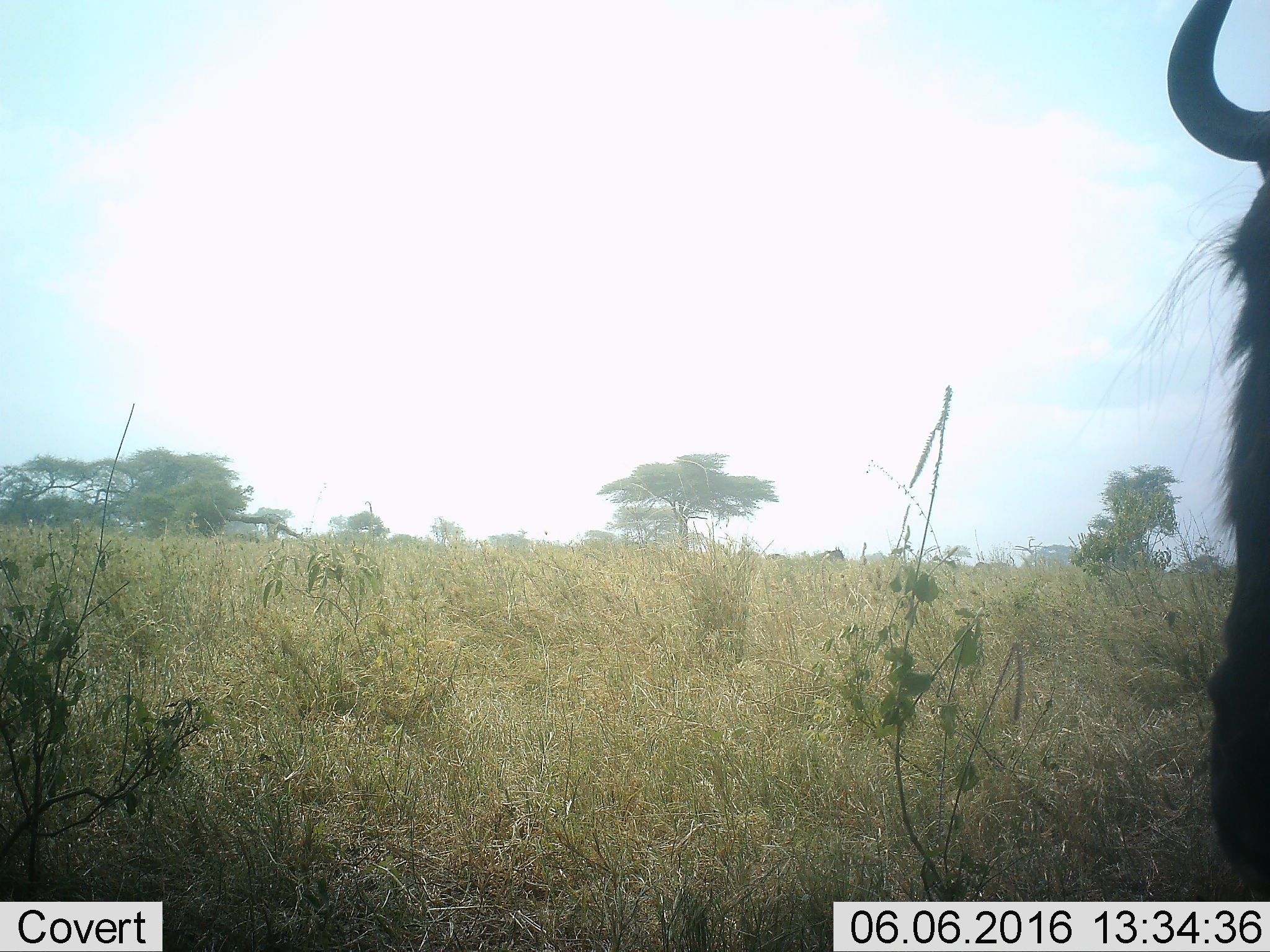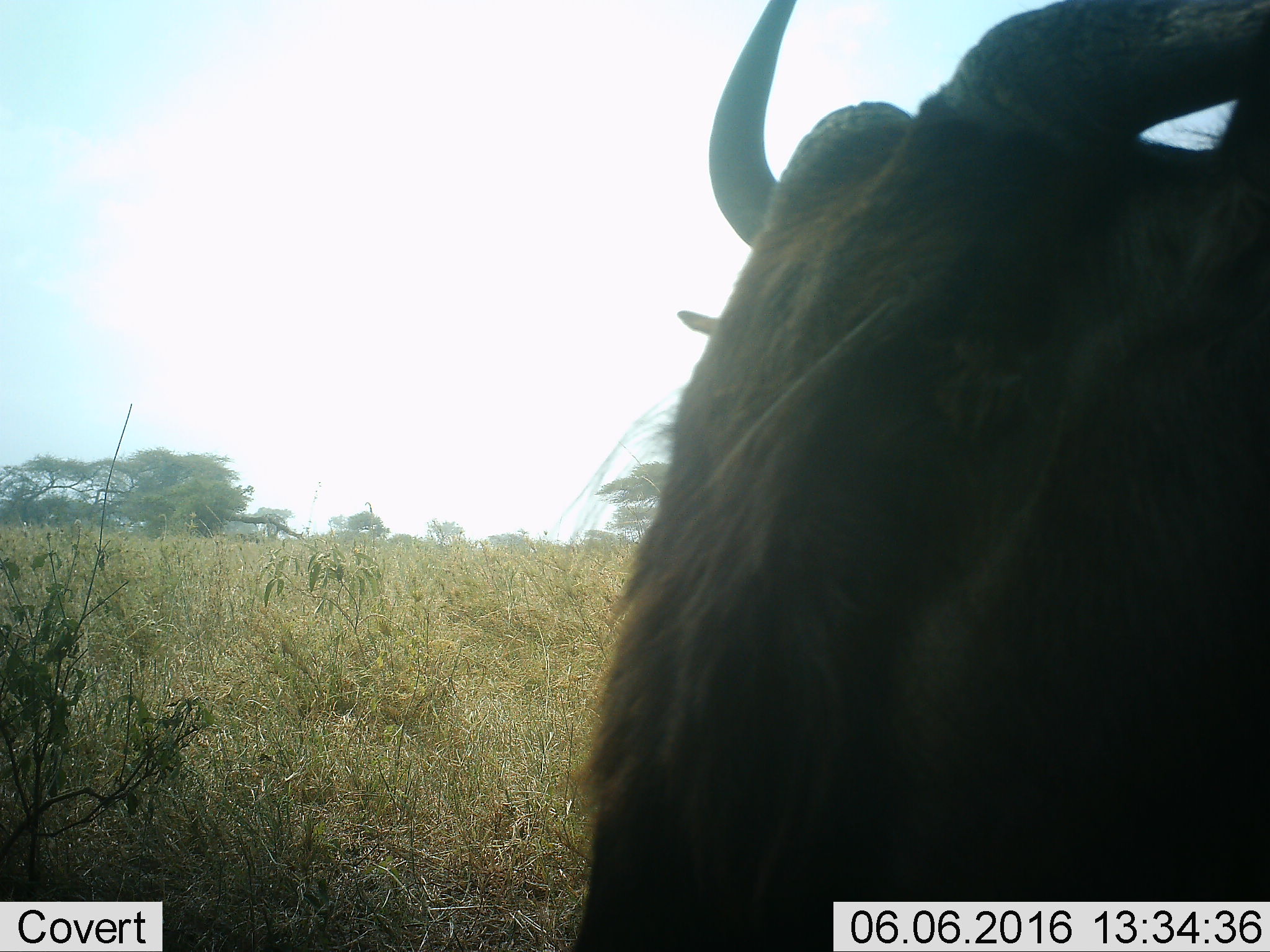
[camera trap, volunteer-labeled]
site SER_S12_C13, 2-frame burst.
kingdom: Animalia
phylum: Chordata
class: Mammalia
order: Artiodactyla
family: Bovidae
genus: Connochaetes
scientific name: Connochaetes taurinus taurinus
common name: blue wildebeest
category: wildebeestblue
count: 1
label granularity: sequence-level